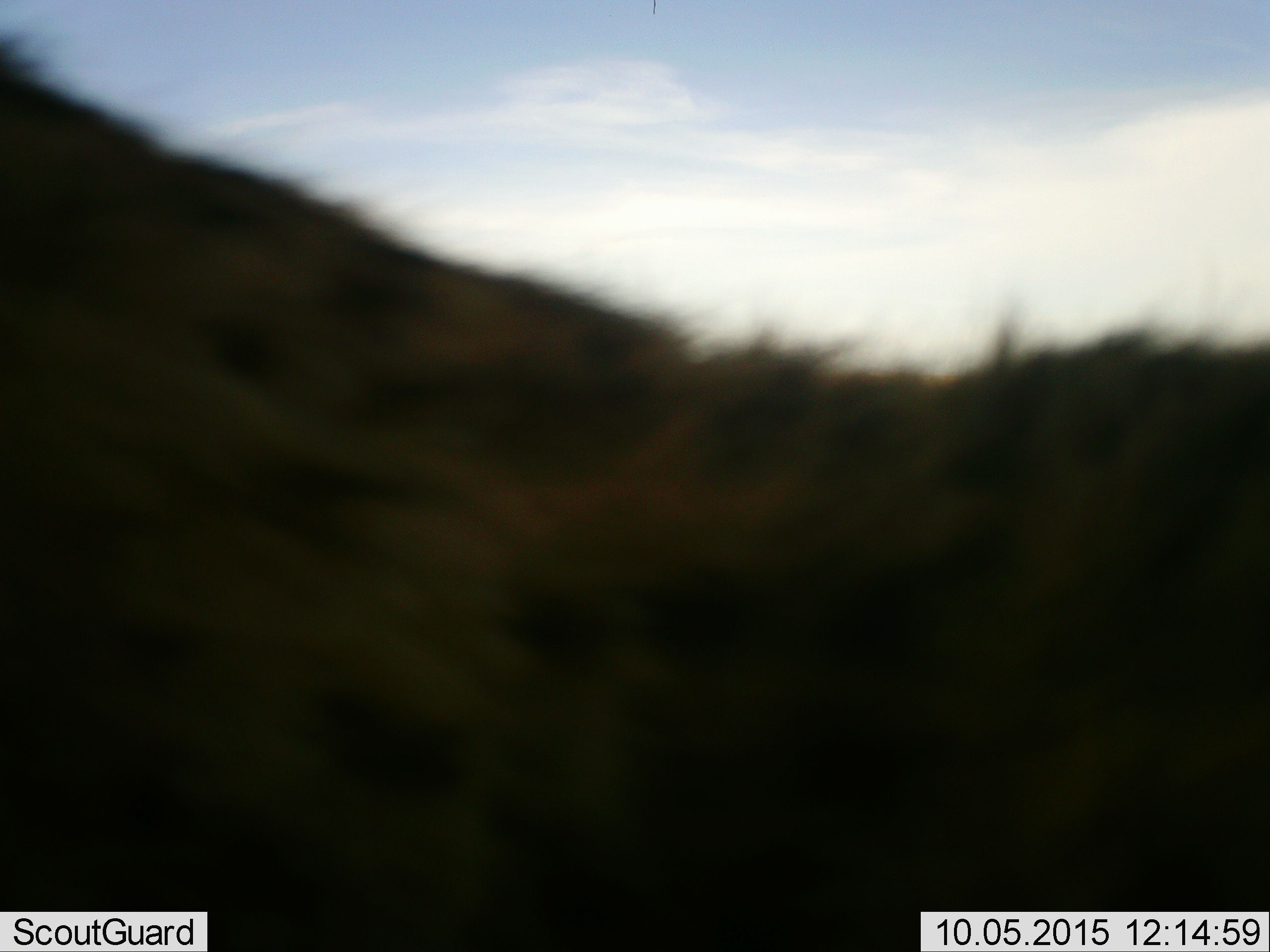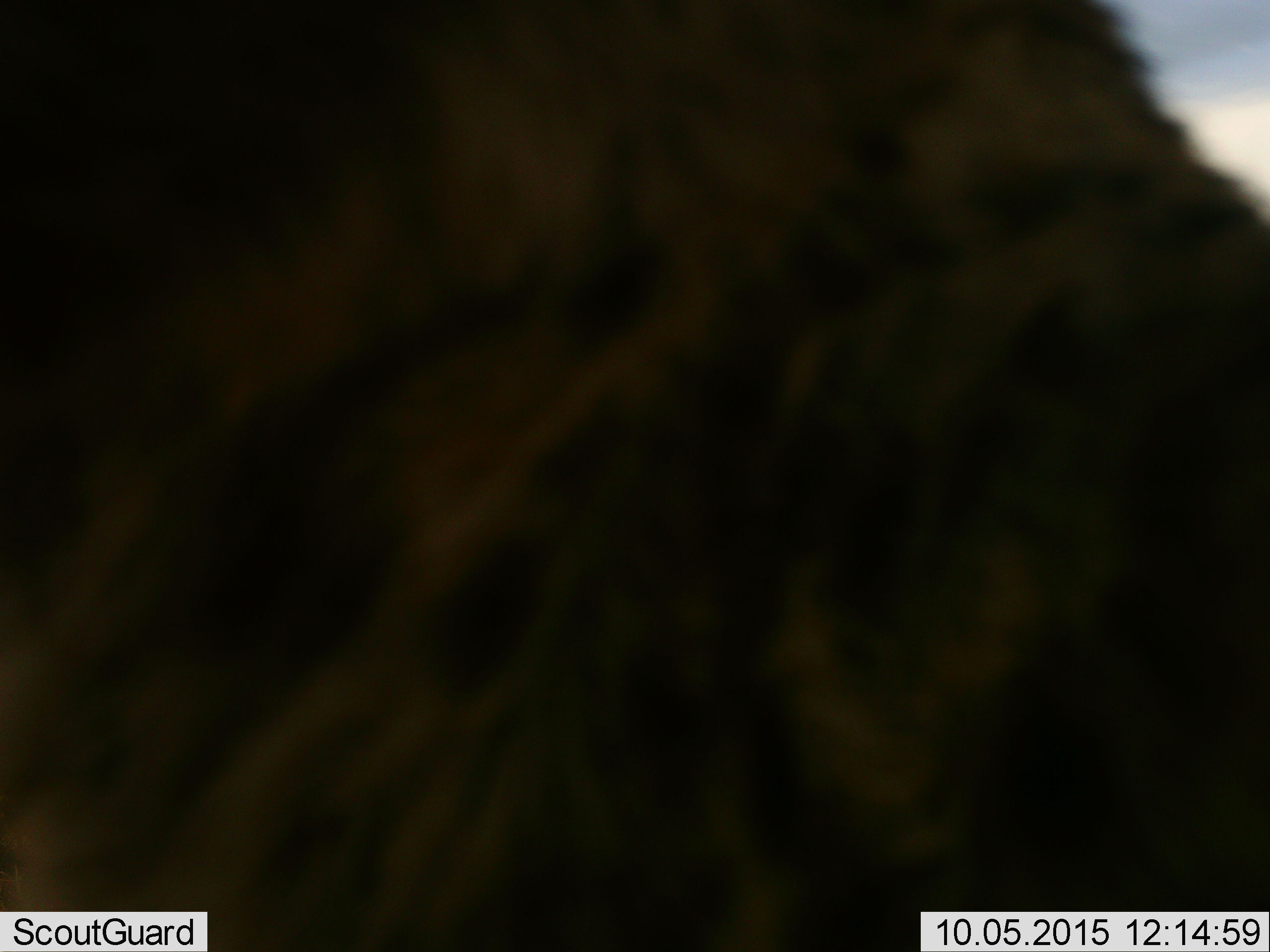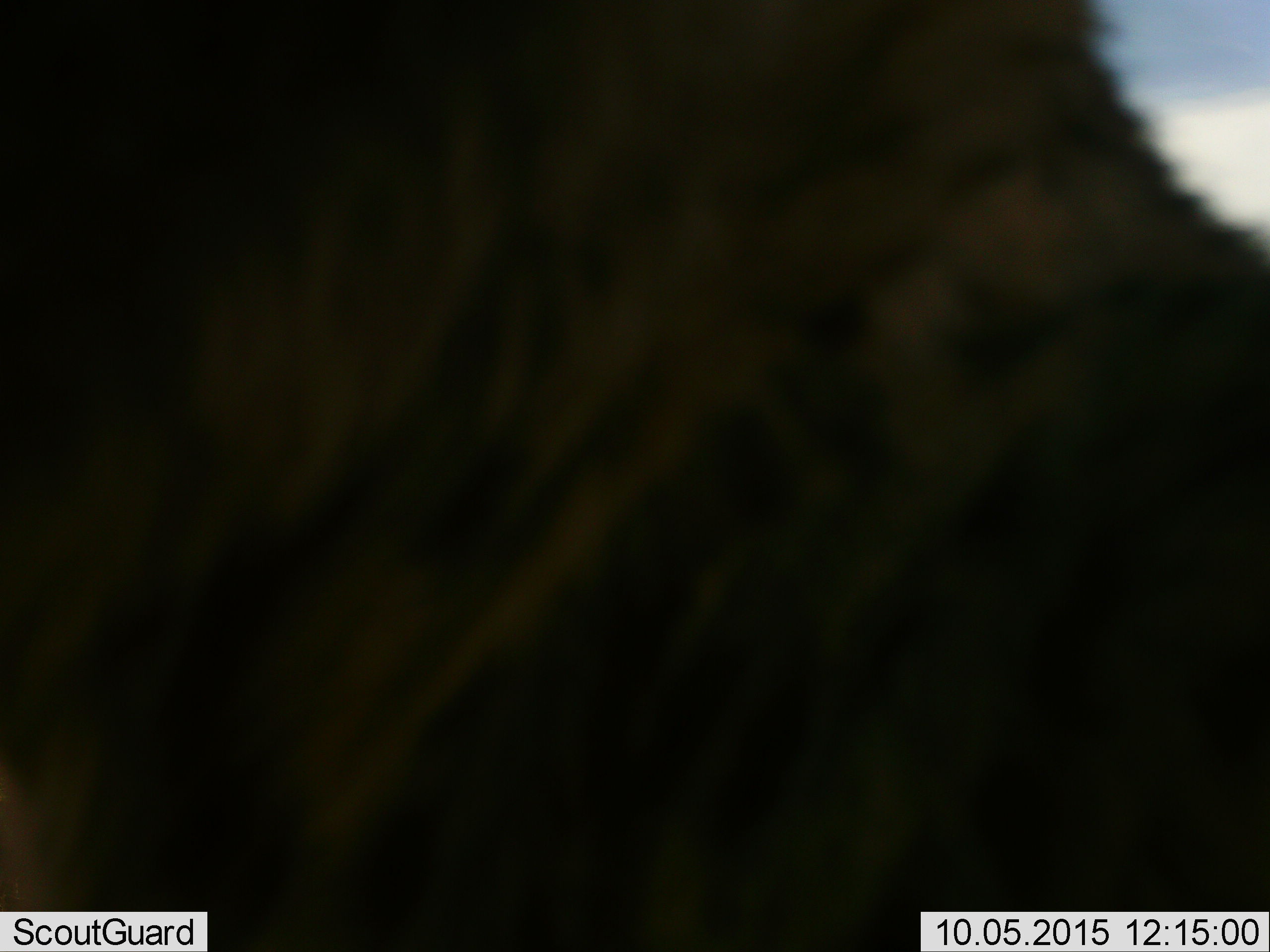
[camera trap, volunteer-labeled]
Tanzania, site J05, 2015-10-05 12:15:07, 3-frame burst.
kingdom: Animalia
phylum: Chordata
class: Mammalia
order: Carnivora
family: Hyaenidae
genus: Crocuta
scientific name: Crocuta crocuta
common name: spotted hyena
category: hyenaspotted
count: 1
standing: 0%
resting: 0%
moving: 100%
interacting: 0%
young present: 0%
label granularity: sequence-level